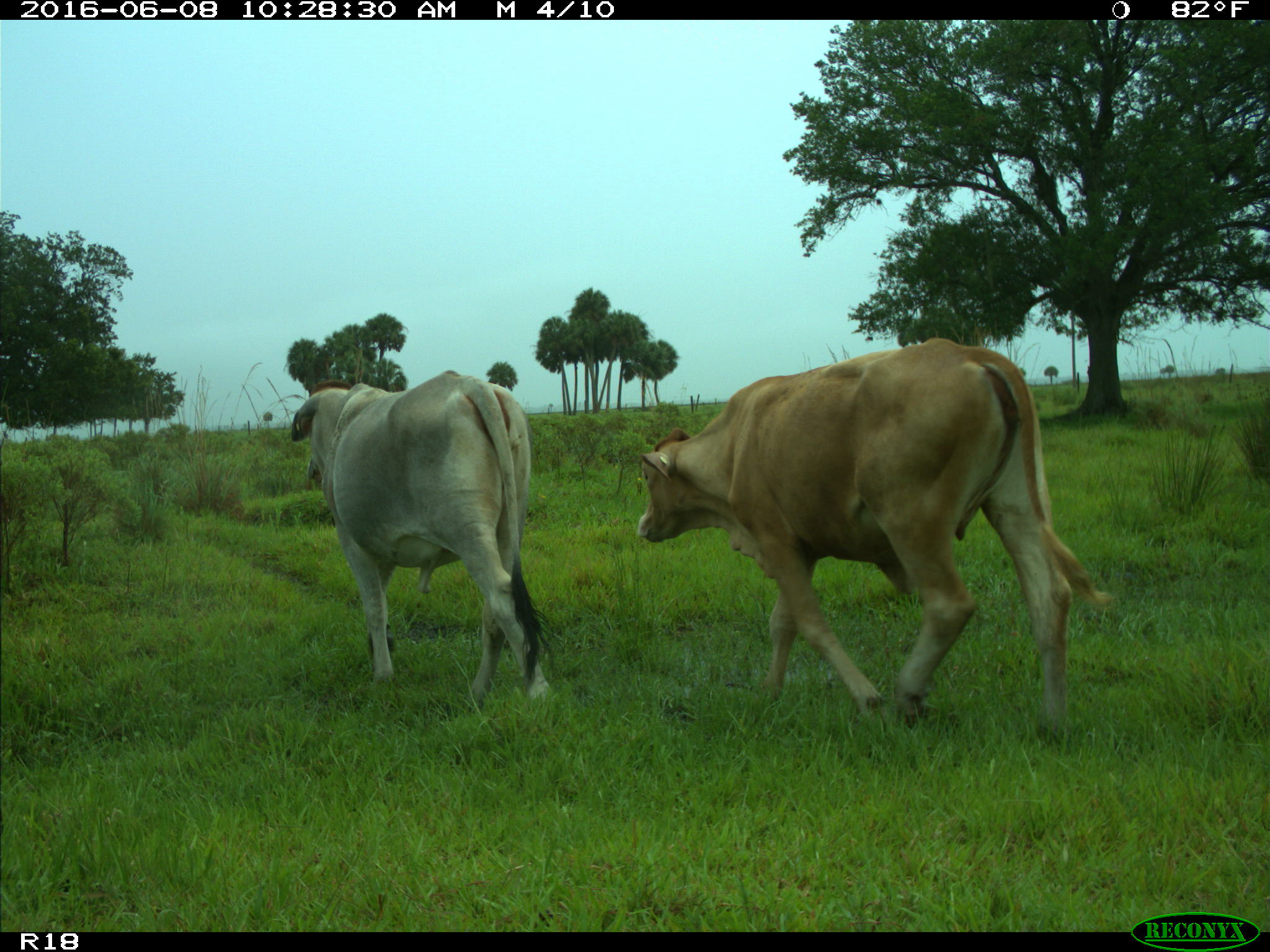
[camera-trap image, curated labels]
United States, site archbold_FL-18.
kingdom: Animalia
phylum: Chordata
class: Mammalia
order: Artiodactyla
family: Bovidae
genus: Bos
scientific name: Bos taurus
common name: domestic cow